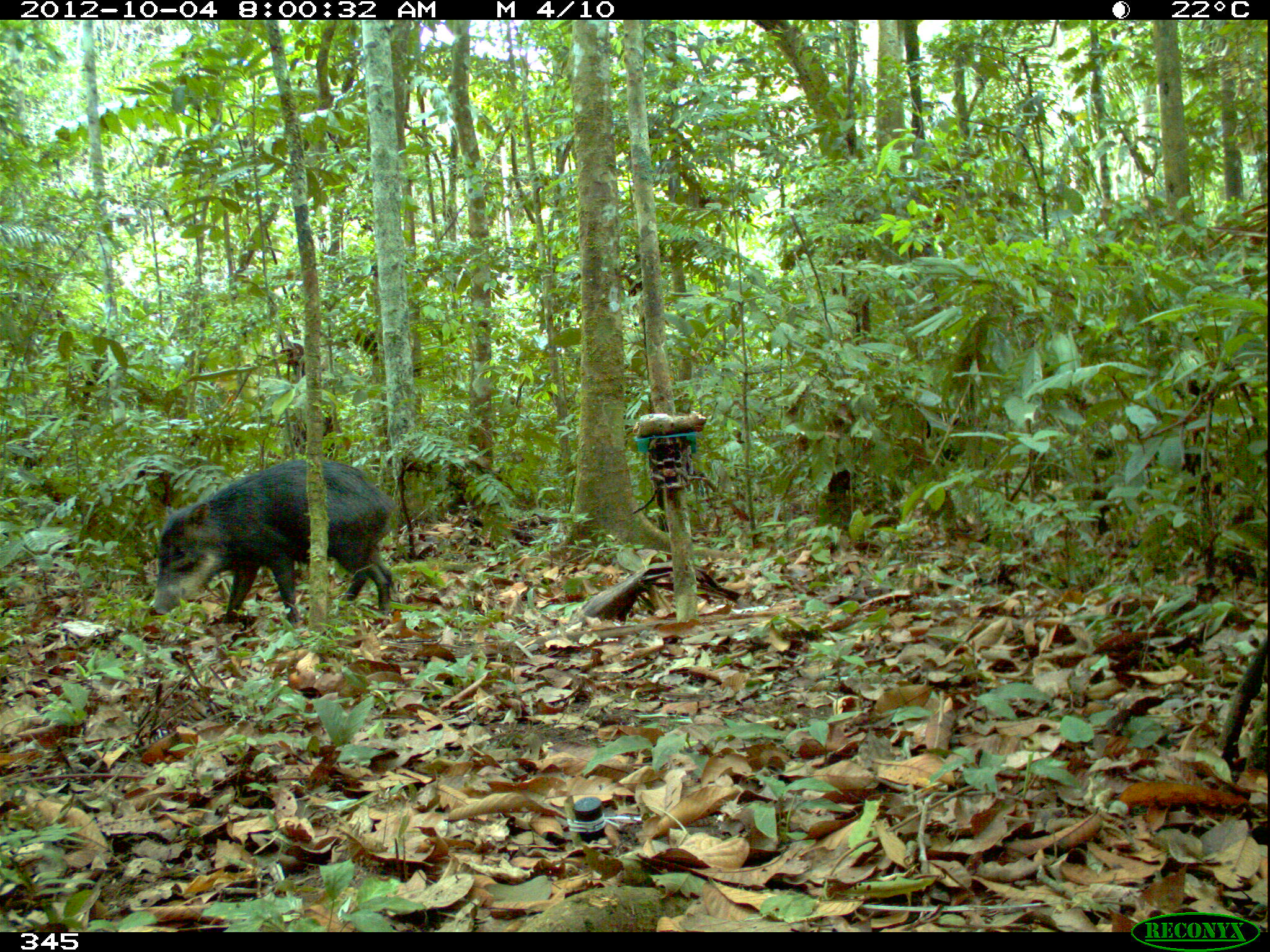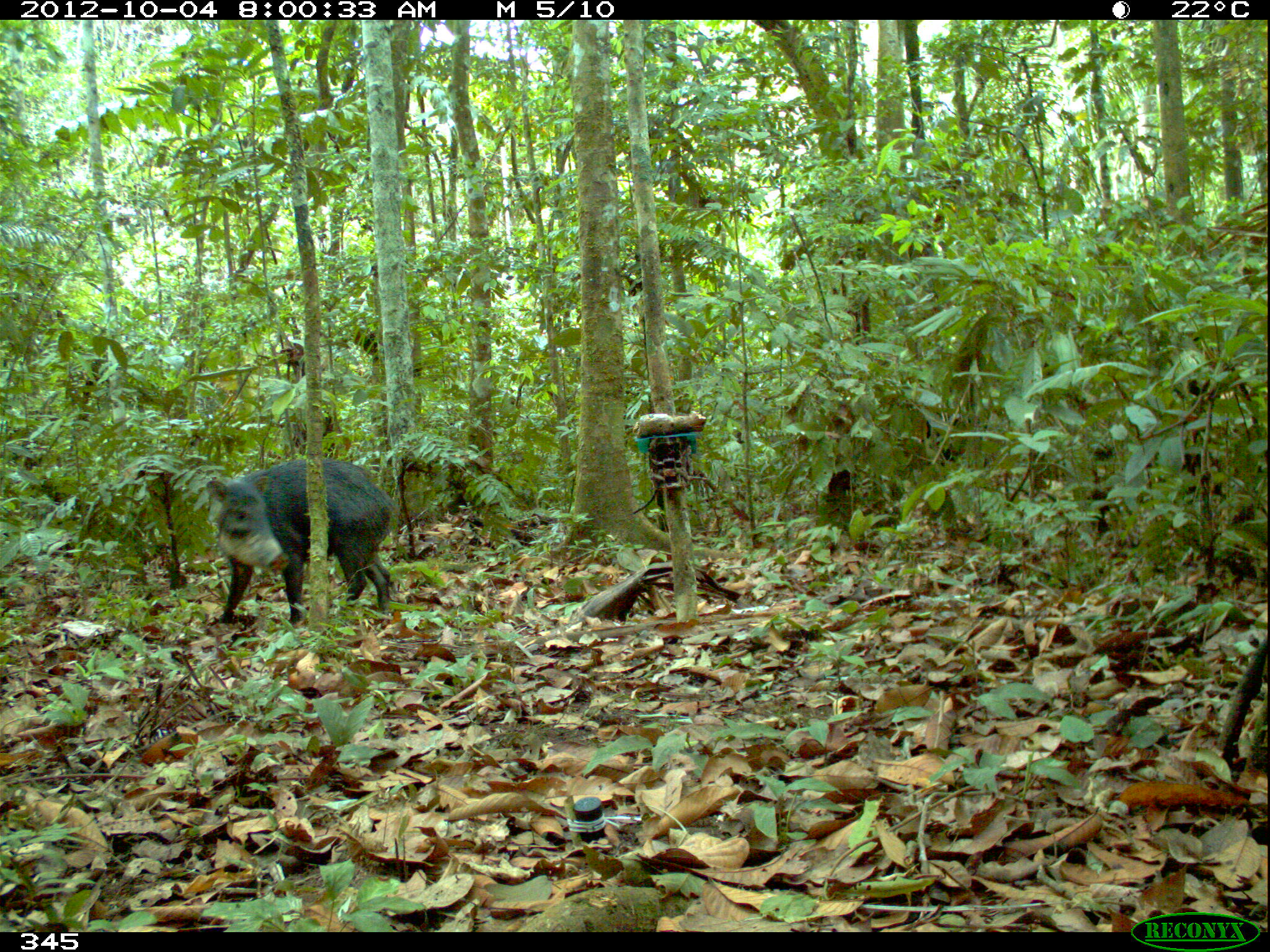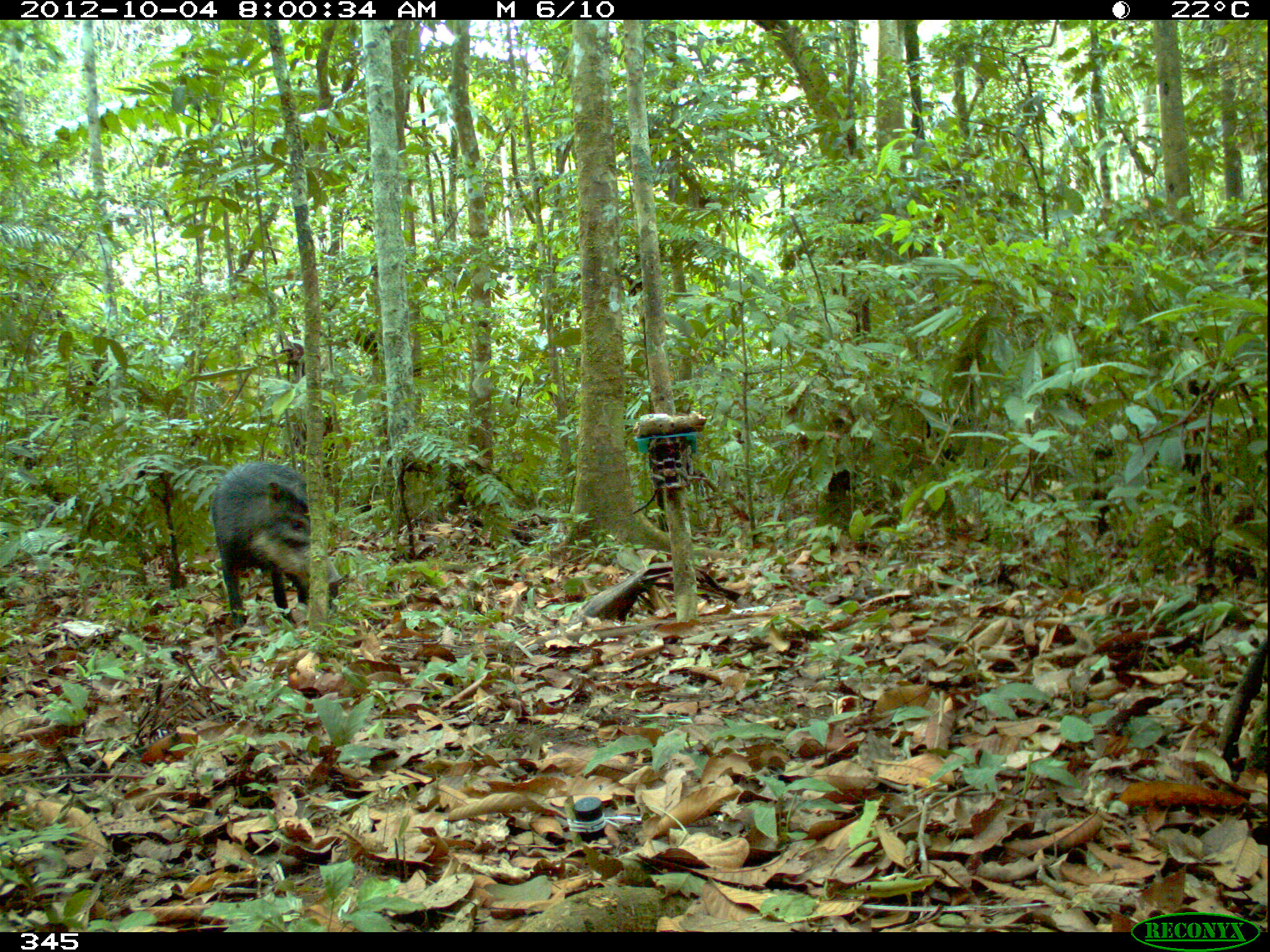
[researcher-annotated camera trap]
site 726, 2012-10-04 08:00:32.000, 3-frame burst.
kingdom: Animalia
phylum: Chordata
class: Mammalia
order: Artiodactyla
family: Tayassuidae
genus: Tayassu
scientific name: Tayassu pecari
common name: white-lipped peccary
Tayassu pecari (white-lipped peccary).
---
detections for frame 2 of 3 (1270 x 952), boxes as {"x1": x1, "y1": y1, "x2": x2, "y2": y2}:
tayassu pecari: {"x1": 204, "y1": 456, "x2": 397, "y2": 629}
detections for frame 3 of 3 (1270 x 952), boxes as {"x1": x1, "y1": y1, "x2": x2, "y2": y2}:
tayassu pecari: {"x1": 209, "y1": 459, "x2": 343, "y2": 629}